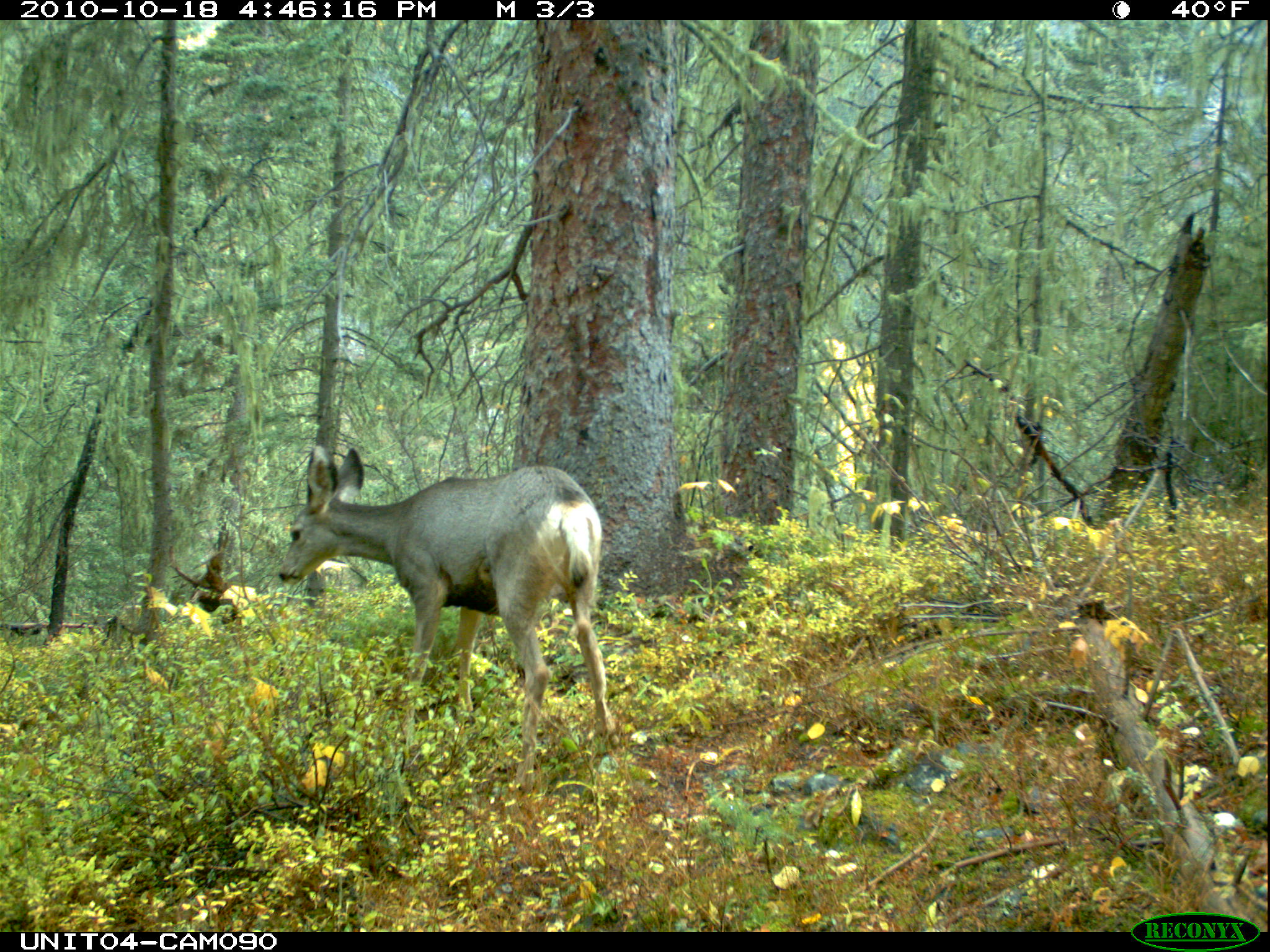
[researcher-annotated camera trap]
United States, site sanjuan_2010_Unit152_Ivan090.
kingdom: Animalia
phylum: Chordata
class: Mammalia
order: Artiodactyla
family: Cervidae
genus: Odocoileus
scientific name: Odocoileus hemionus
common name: mule deer